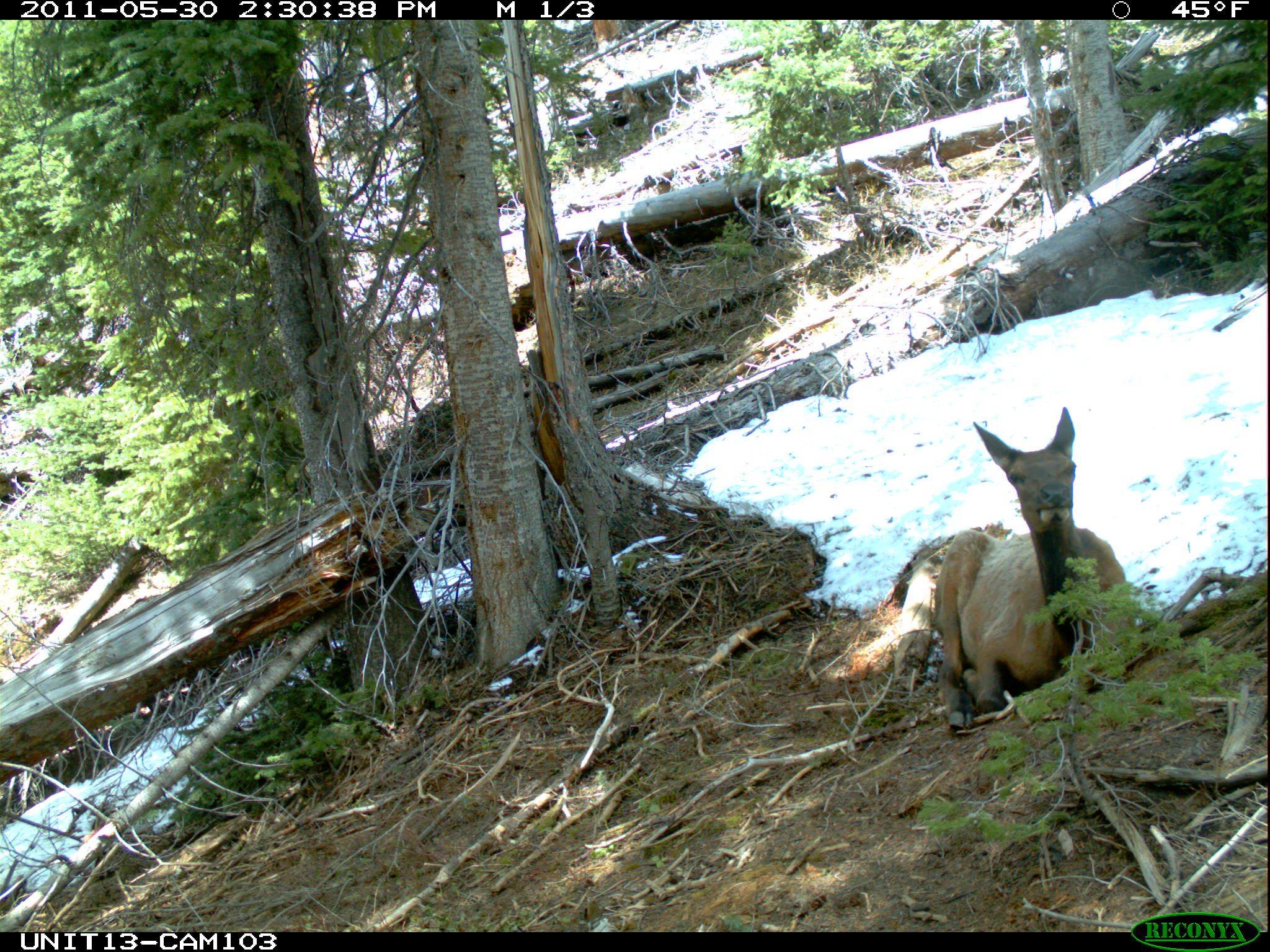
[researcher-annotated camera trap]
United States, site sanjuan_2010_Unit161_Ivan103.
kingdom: Animalia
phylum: Chordata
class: Mammalia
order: Artiodactyla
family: Cervidae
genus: Cervus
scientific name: Cervus elaphus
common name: red deer